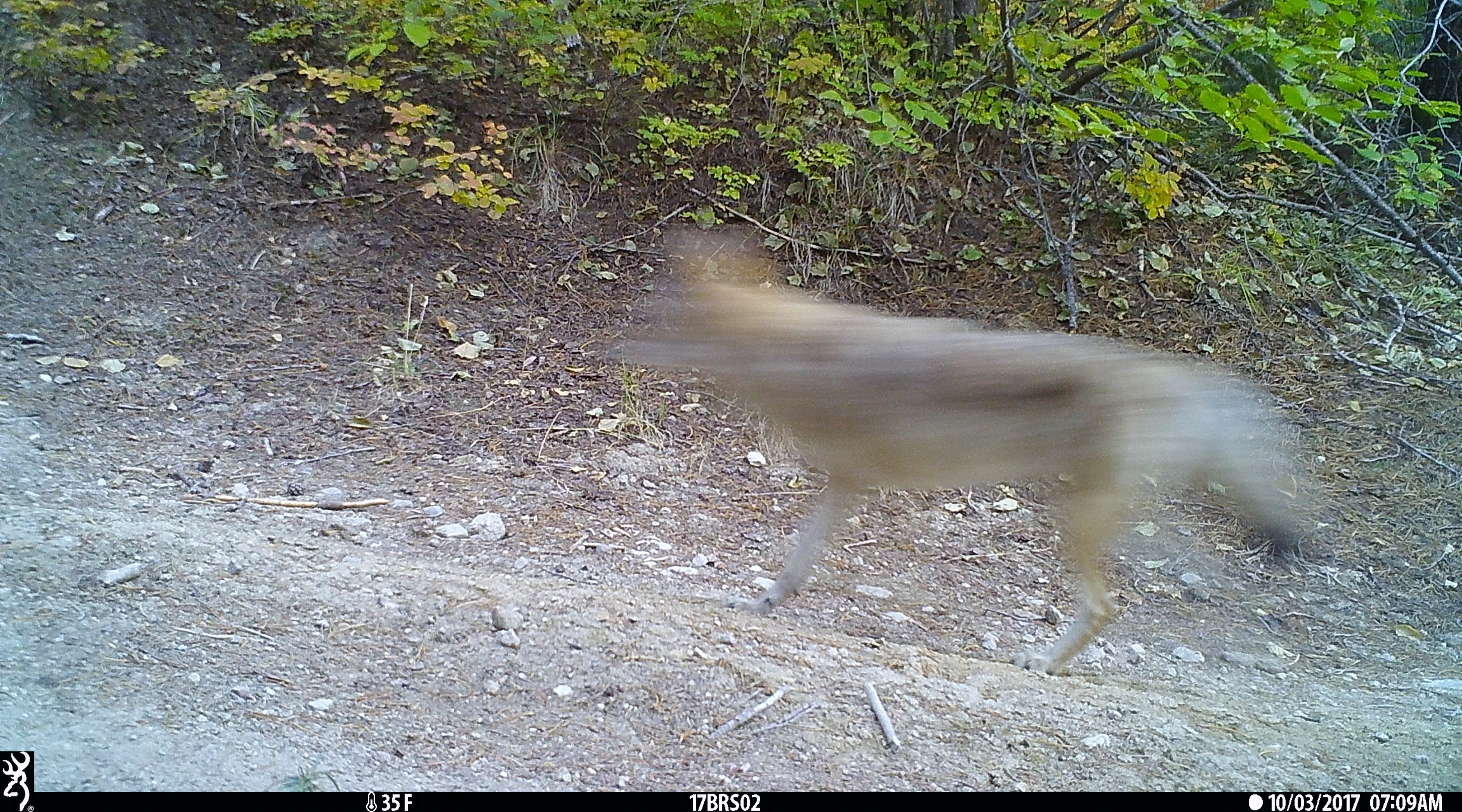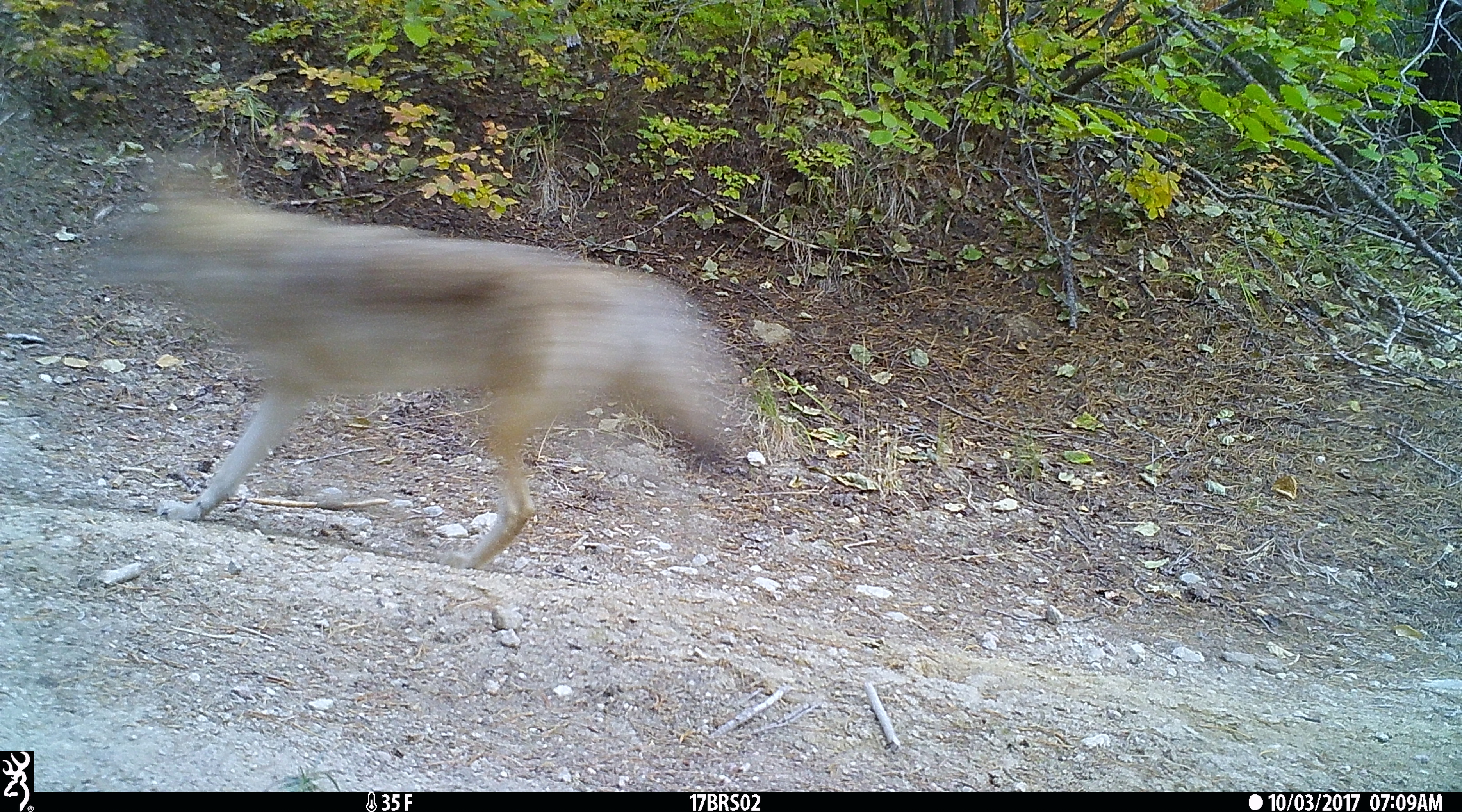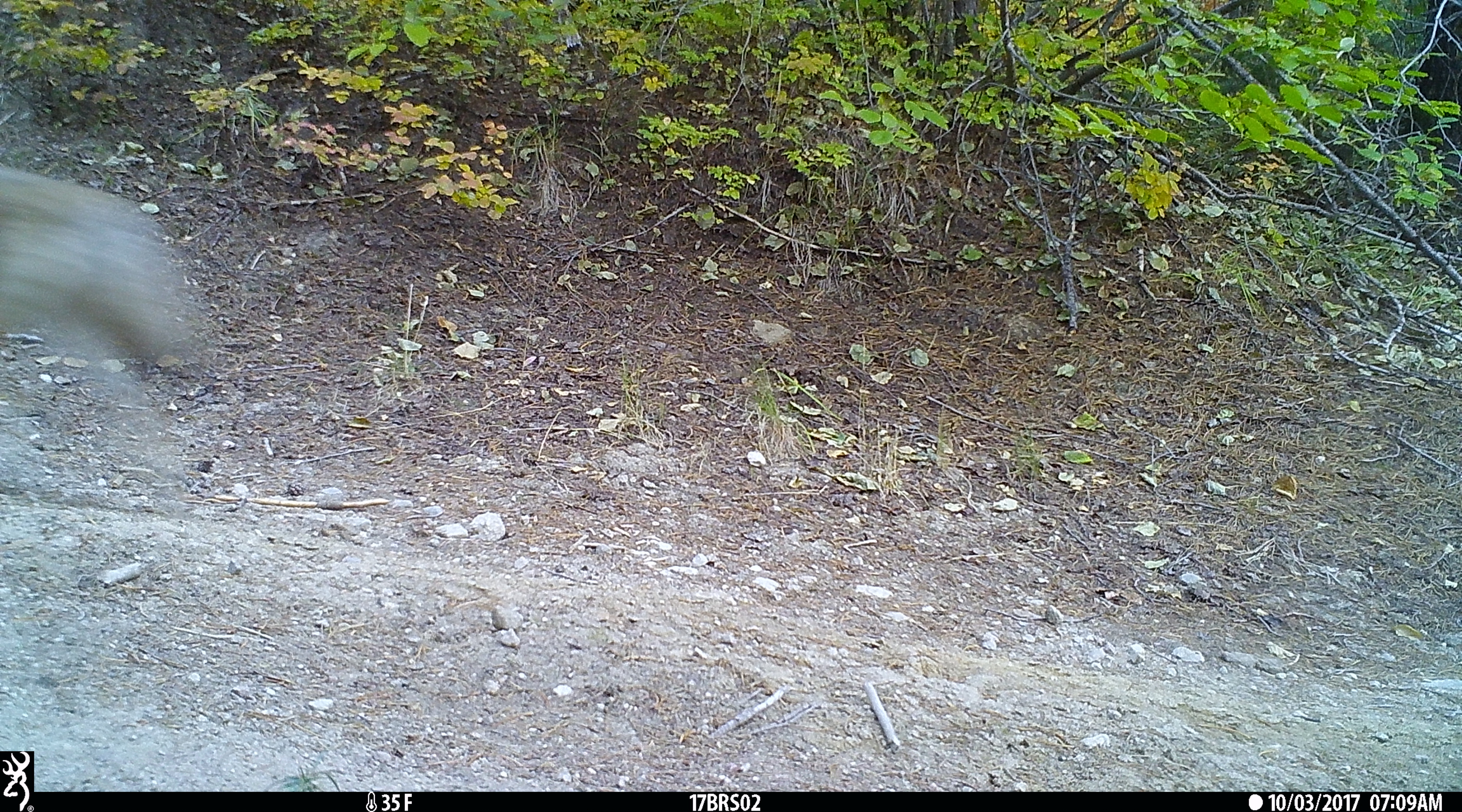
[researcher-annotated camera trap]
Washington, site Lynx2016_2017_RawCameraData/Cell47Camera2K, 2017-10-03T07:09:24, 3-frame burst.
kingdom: Animalia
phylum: Chordata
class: Mammalia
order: Carnivora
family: Canidae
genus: Canis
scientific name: Canis latrans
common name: coyote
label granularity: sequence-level